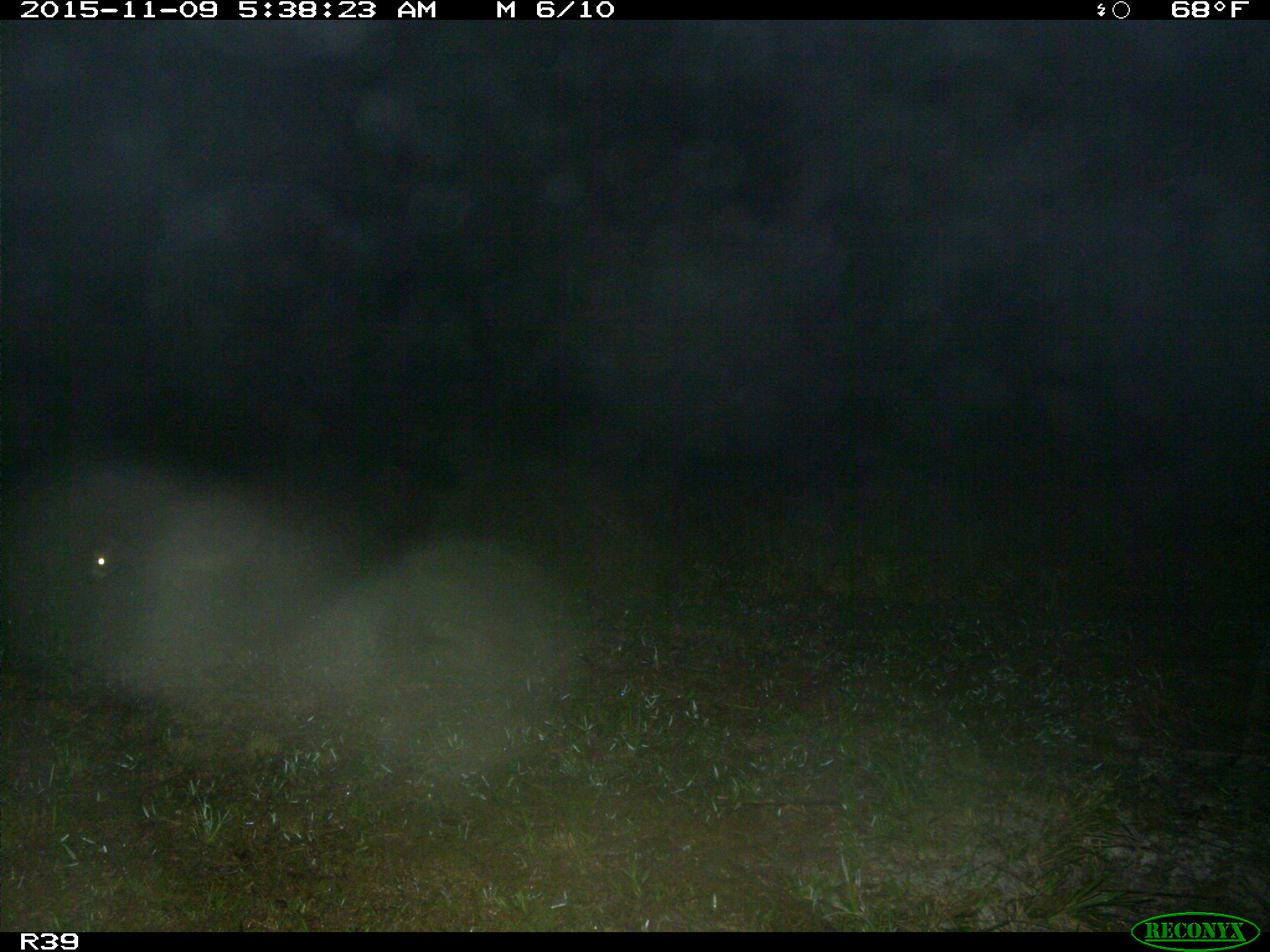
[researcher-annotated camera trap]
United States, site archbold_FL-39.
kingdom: Animalia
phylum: Chordata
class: Mammalia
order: Artiodactyla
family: Cervidae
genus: Odocoileus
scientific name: Odocoileus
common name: deer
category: unidentified deer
Unidentified deer (deer) (Odocoileus).